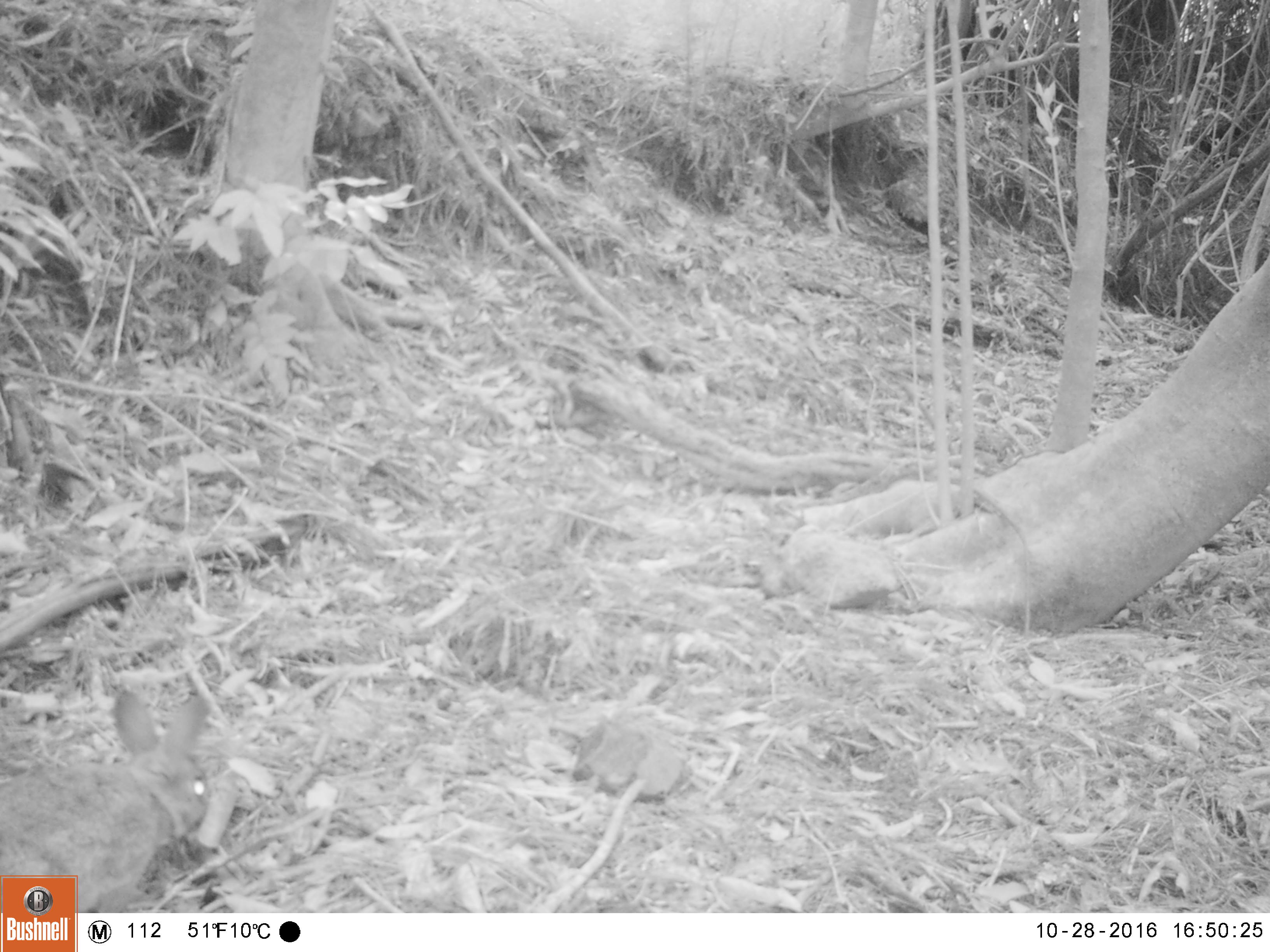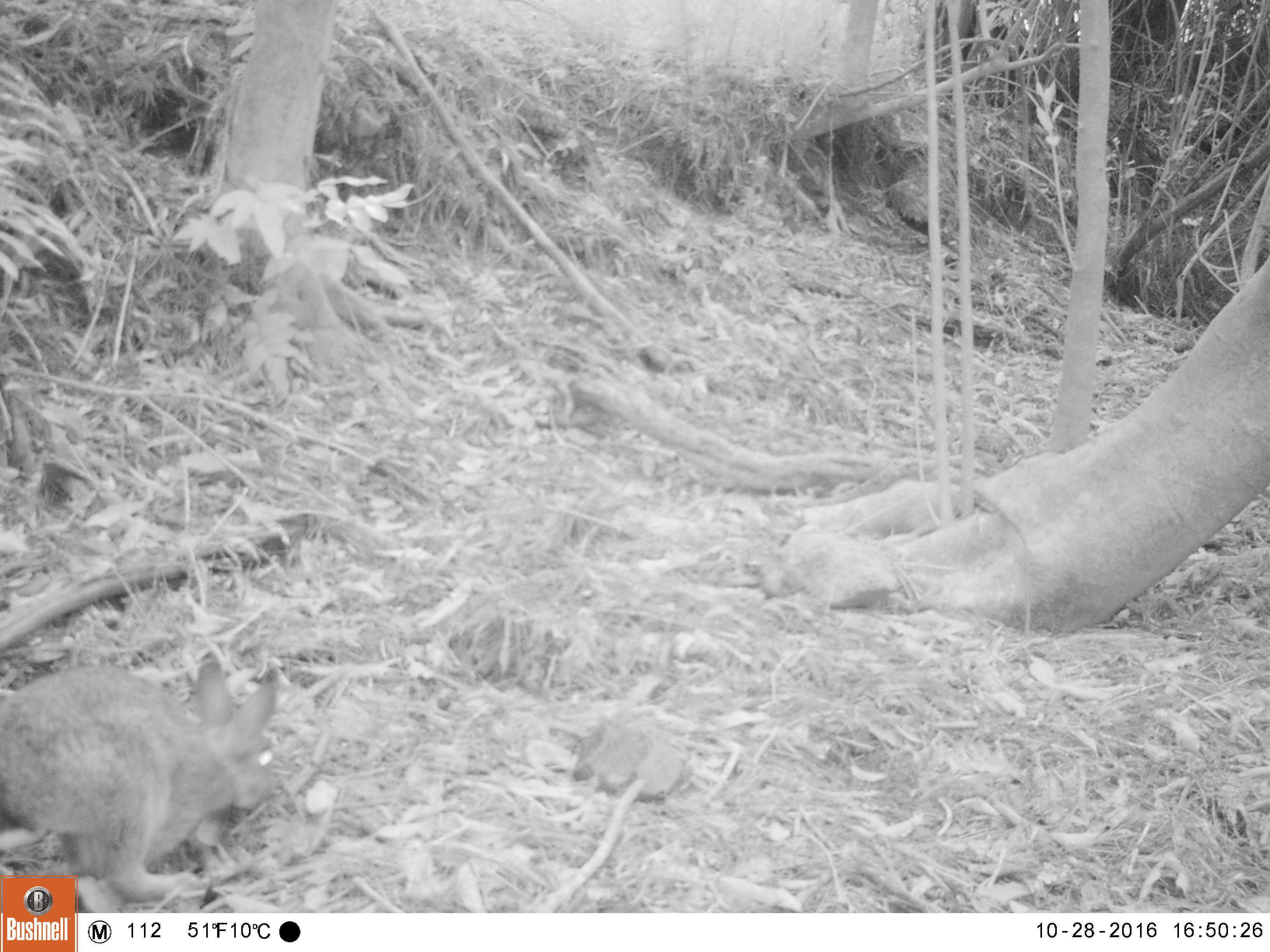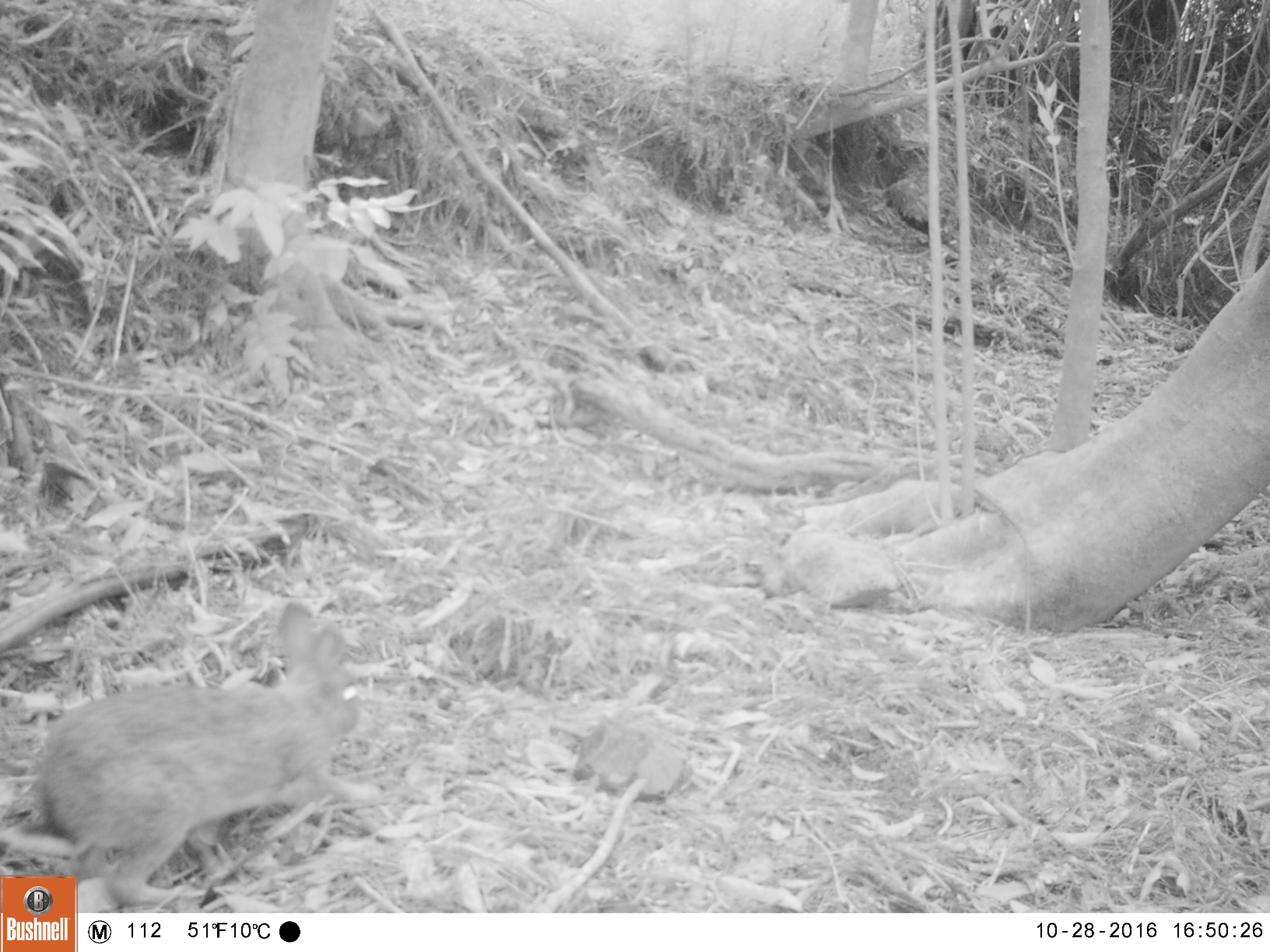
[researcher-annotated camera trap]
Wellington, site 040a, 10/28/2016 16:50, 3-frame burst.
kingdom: Animalia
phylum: Chordata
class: Mammalia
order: Lagomorpha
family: Leporidae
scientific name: Leporidae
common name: rabbit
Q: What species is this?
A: Rabbit (Leporidae).